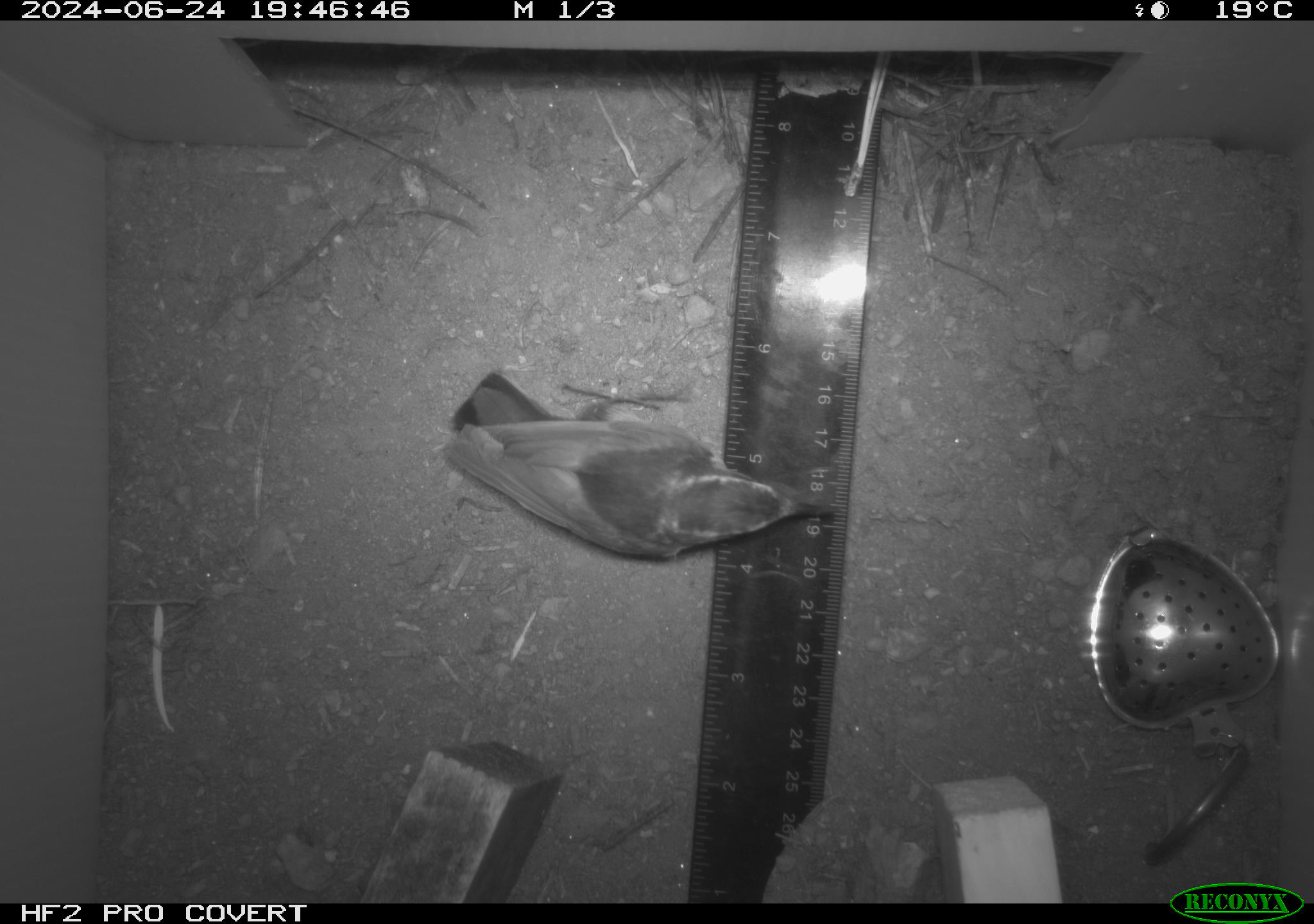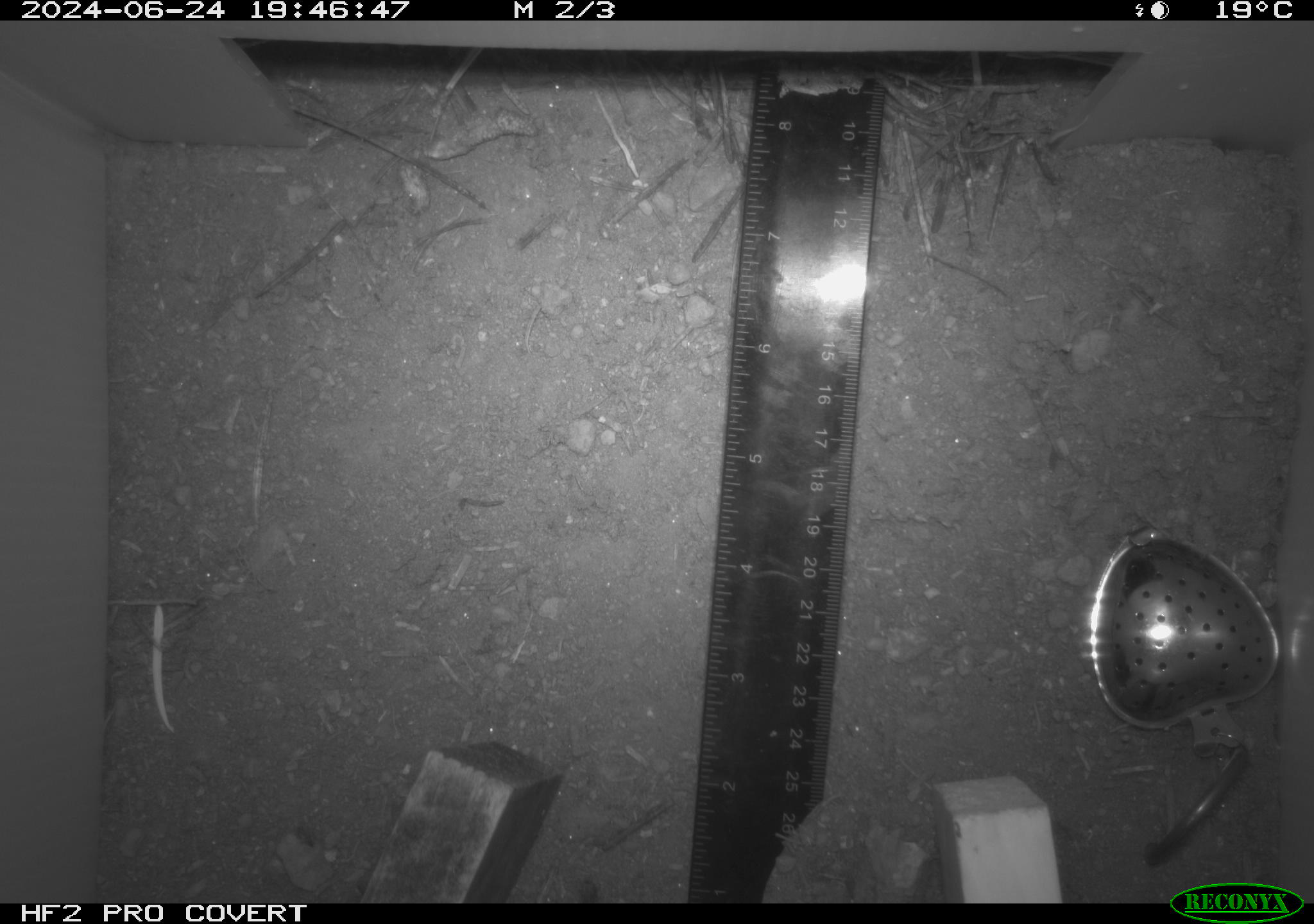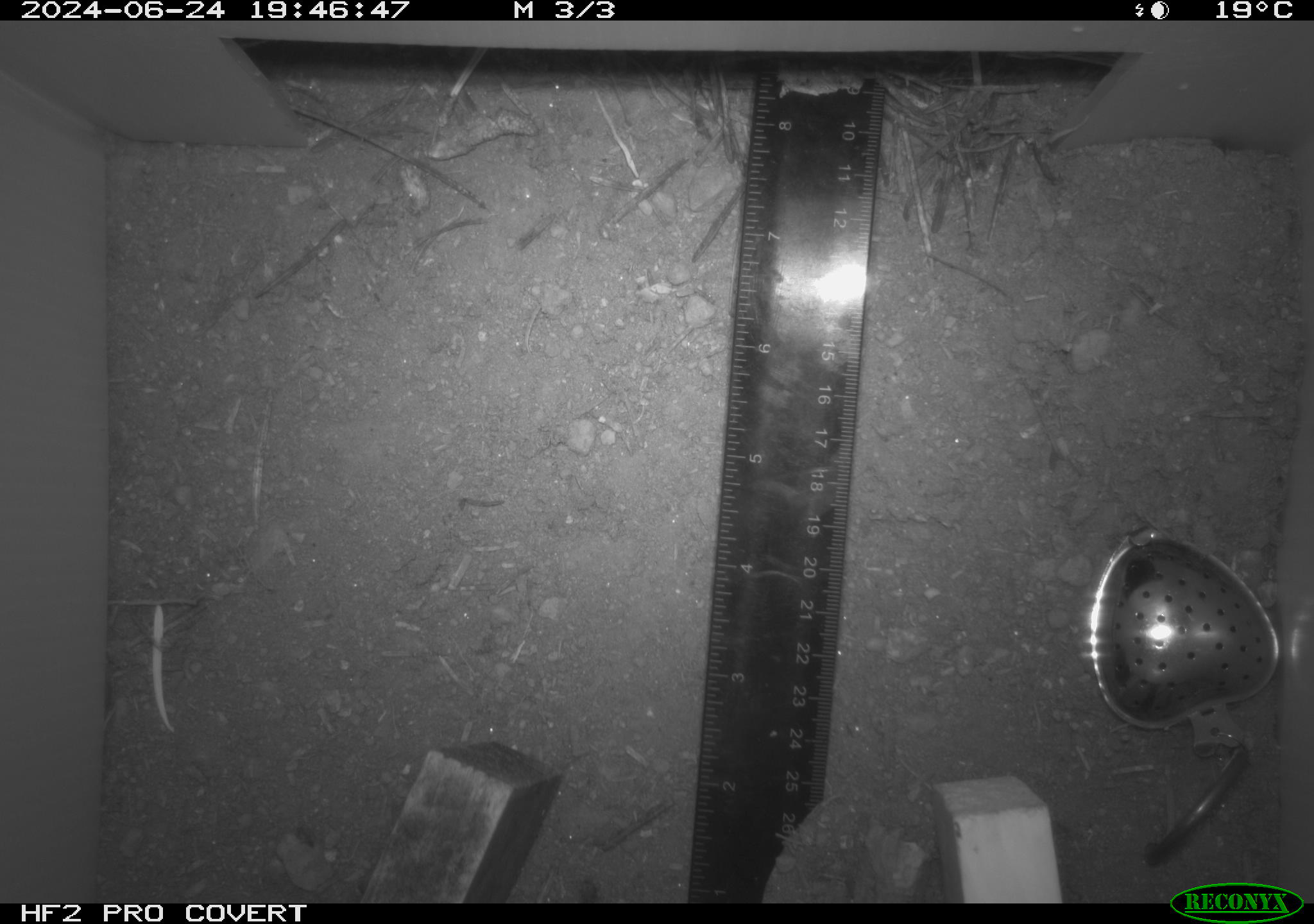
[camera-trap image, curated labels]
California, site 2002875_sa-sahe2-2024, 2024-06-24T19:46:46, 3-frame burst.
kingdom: Animalia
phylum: Chordata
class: Aves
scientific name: Aves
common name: bird